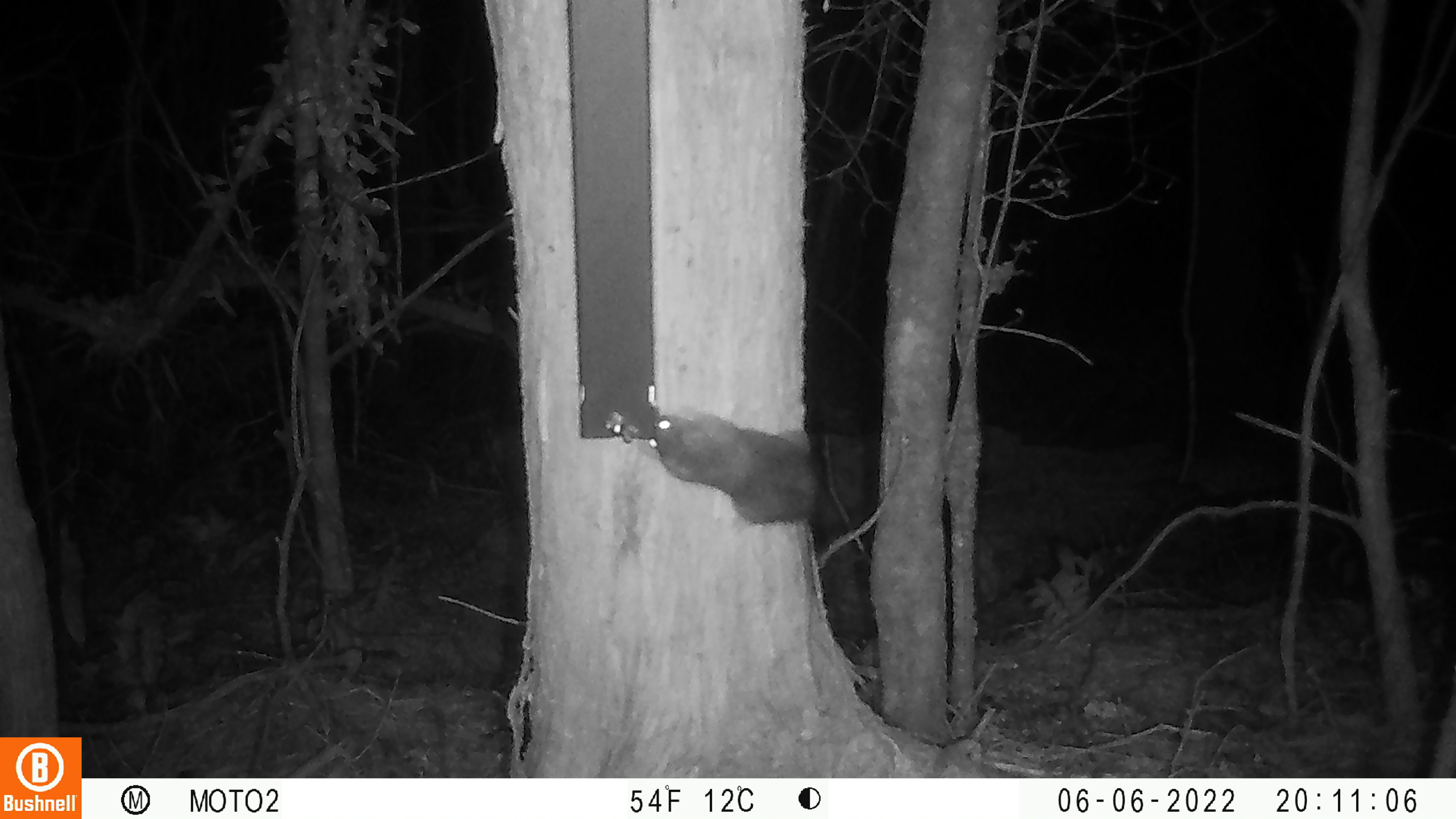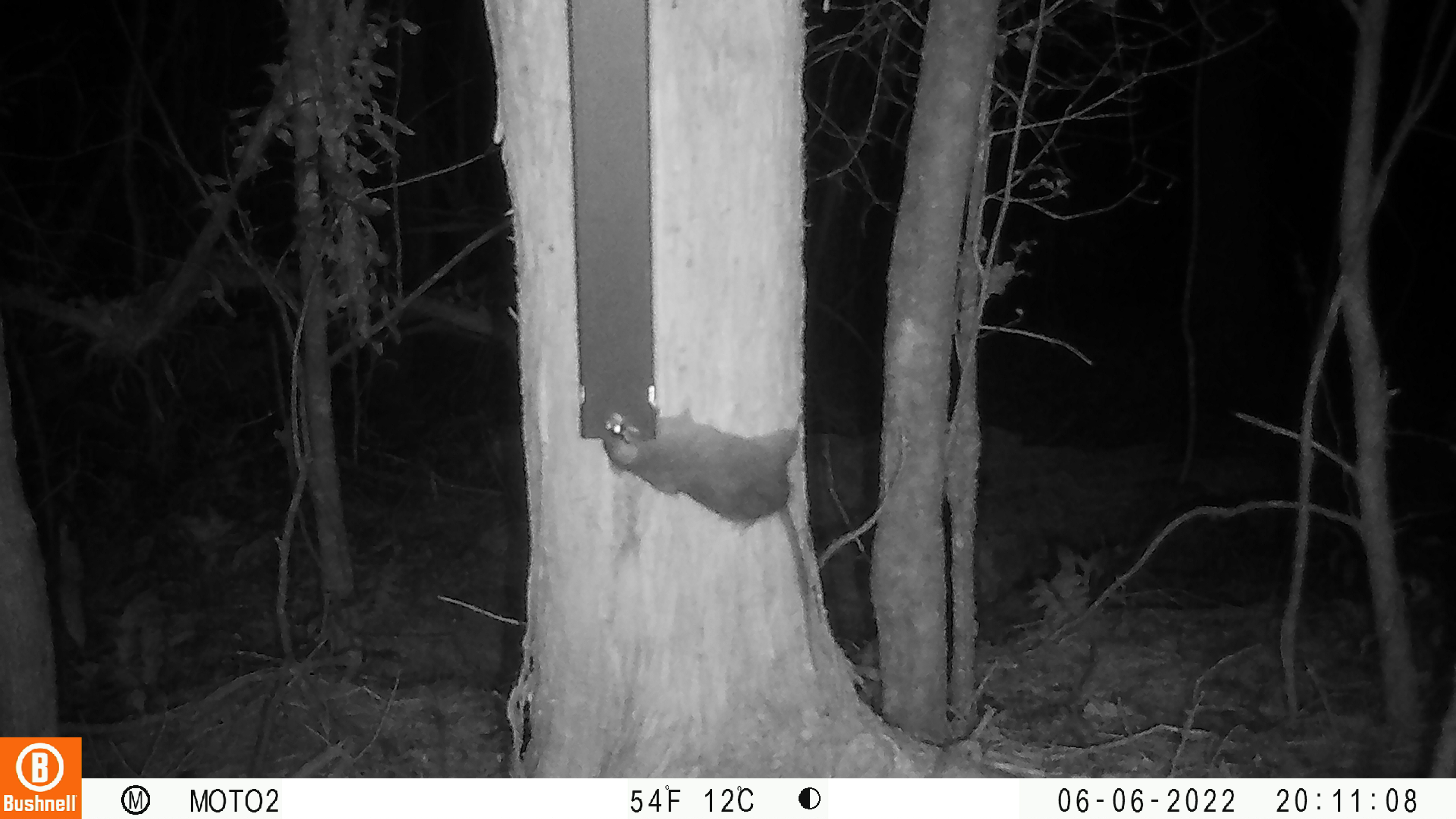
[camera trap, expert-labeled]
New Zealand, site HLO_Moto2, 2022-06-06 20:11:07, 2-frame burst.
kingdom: Animalia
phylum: Chordata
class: Mammalia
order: Rodentia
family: Muridae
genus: Rattus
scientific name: Rattus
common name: rat